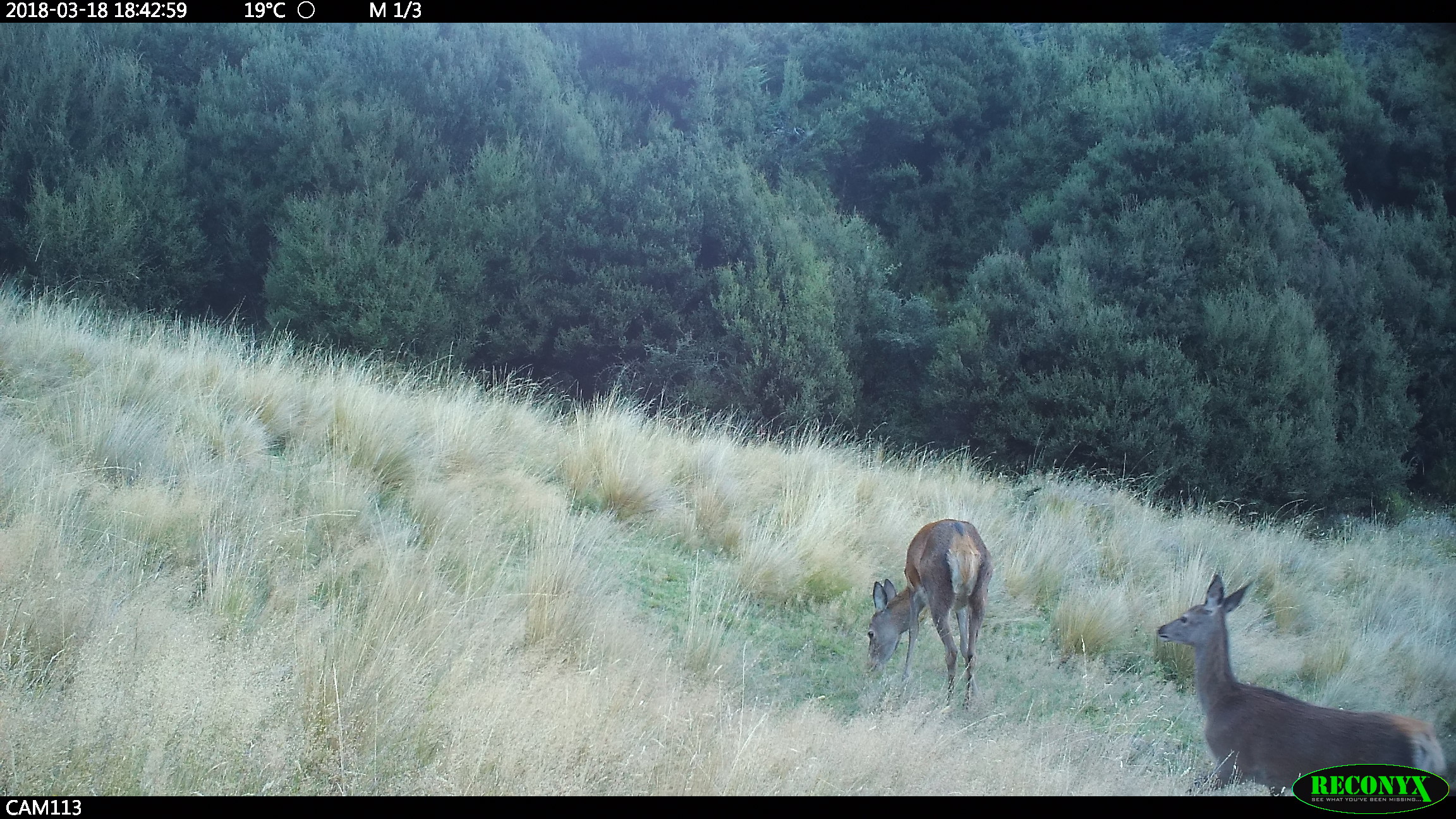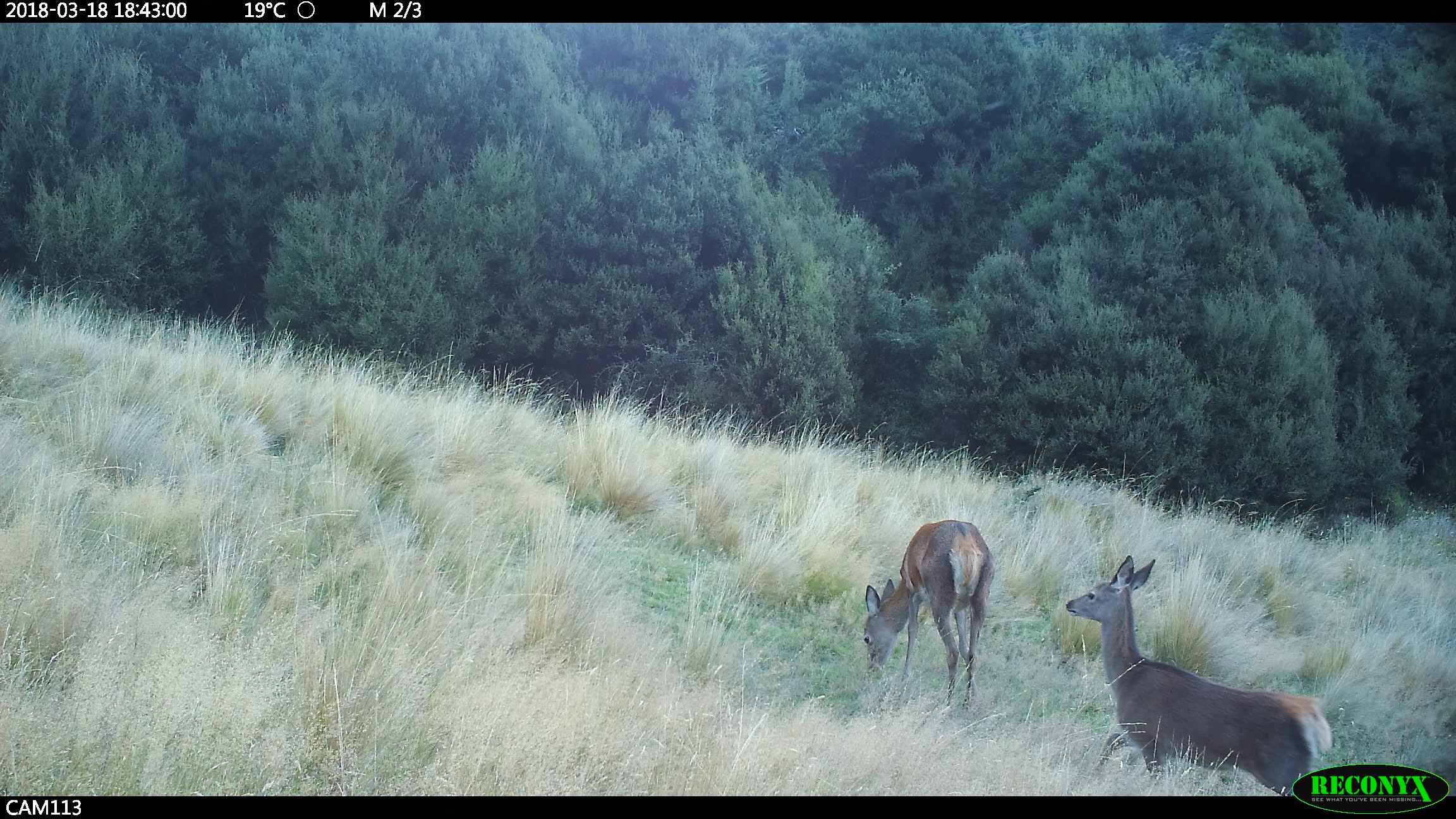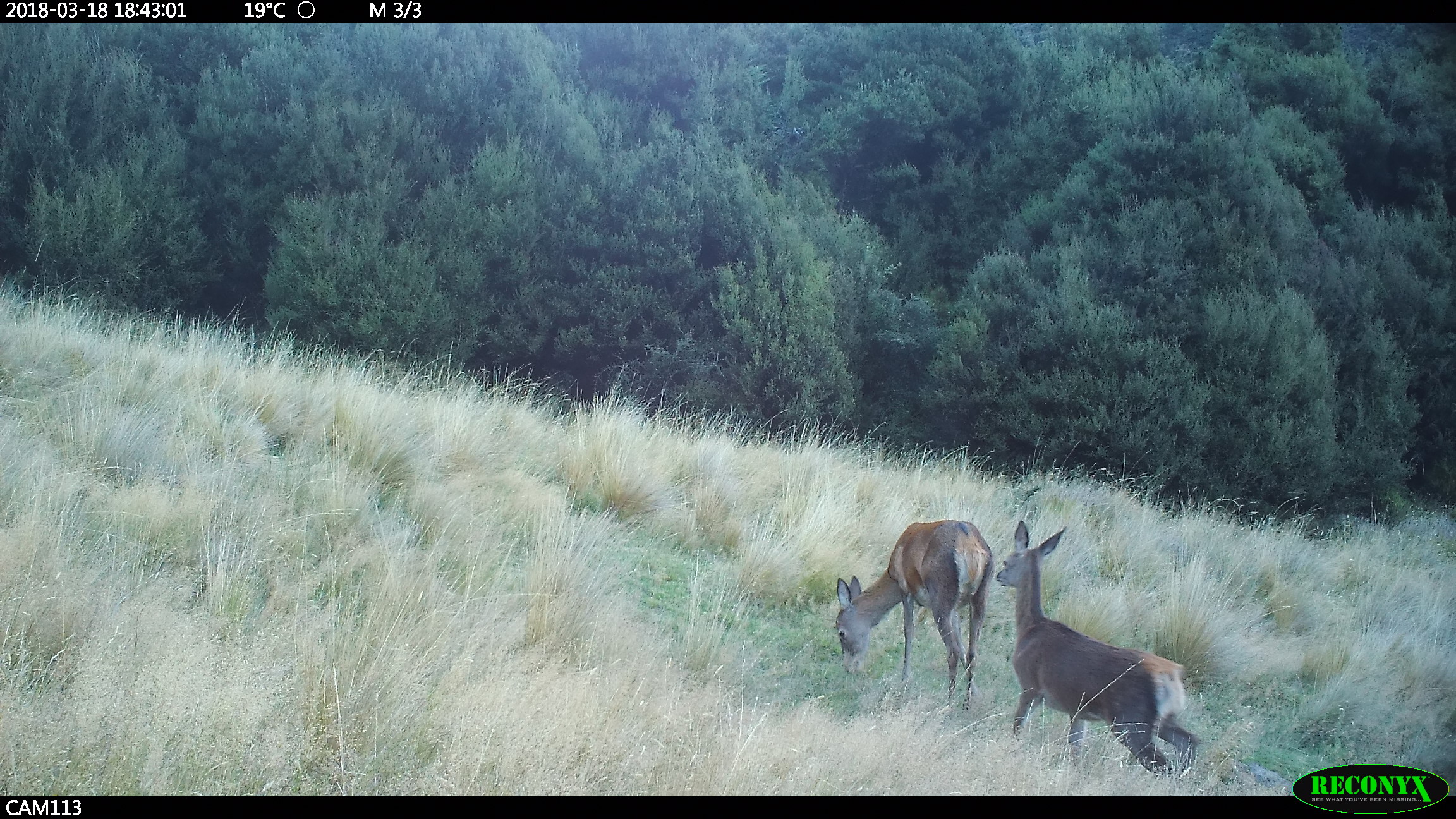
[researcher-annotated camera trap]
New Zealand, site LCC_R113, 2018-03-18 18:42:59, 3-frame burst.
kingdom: Animalia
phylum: Chordata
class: Mammalia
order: Artiodactyla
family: Cervidae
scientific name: Cervidae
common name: deer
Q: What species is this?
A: Deer (Cervidae).